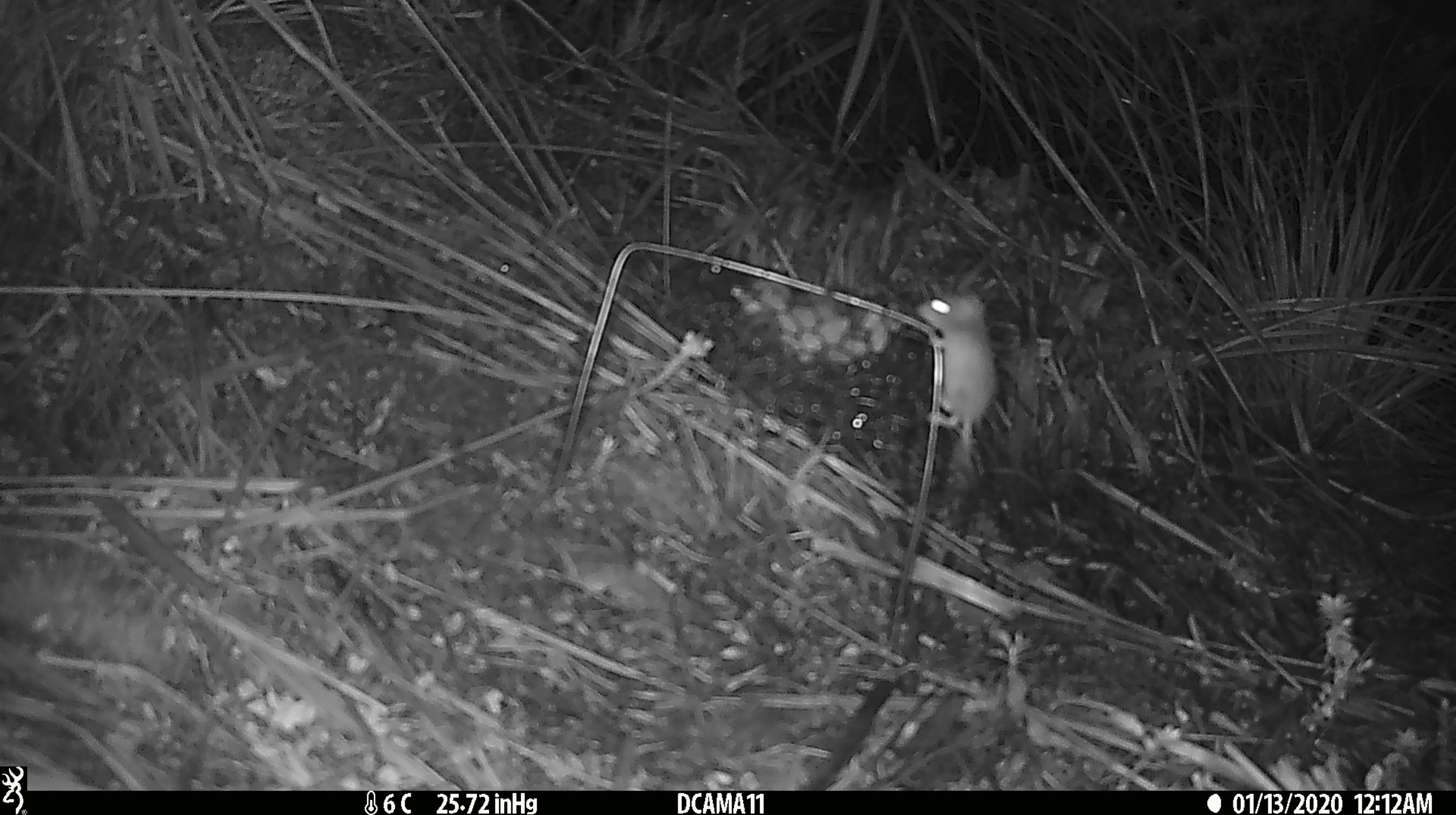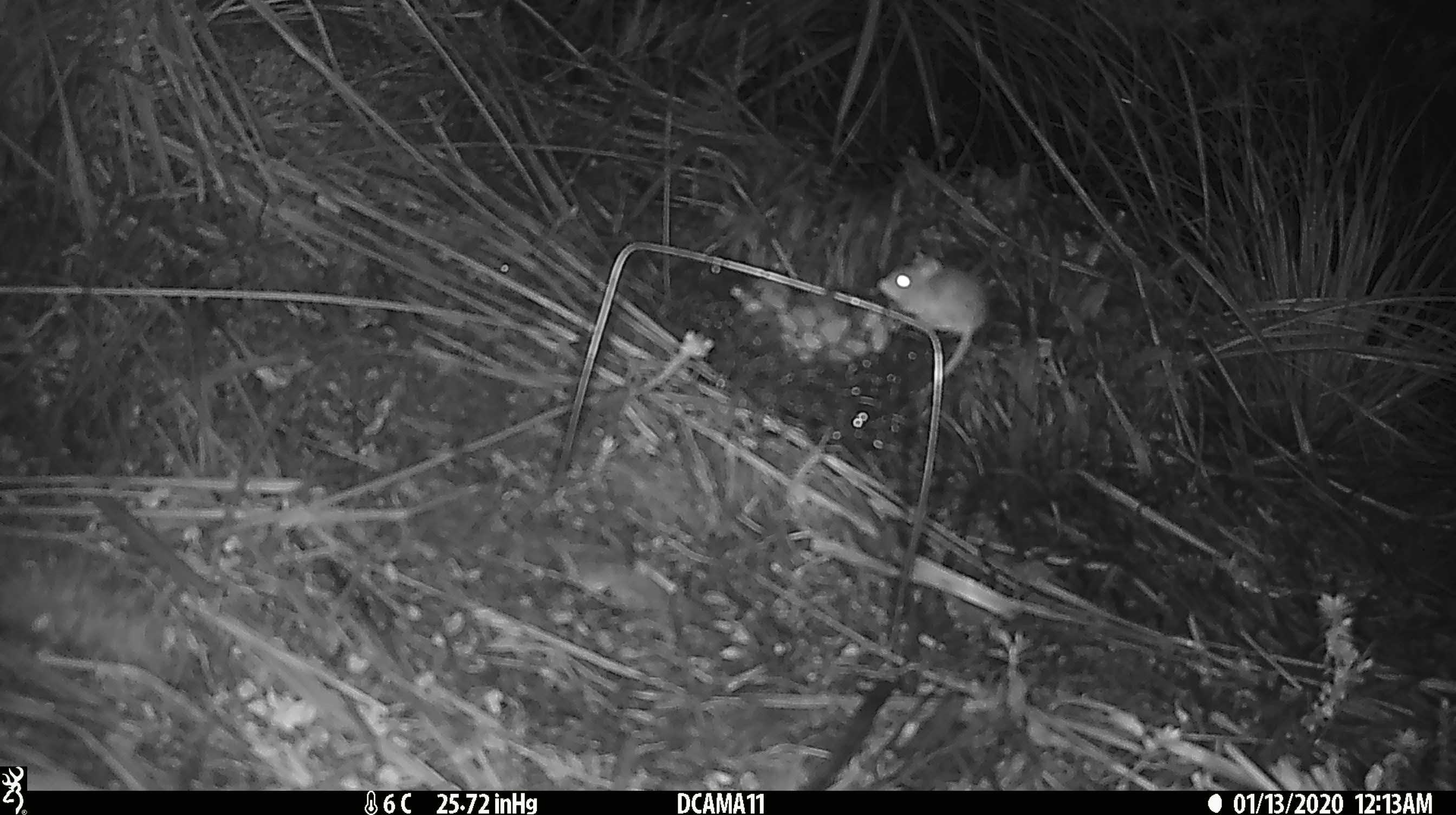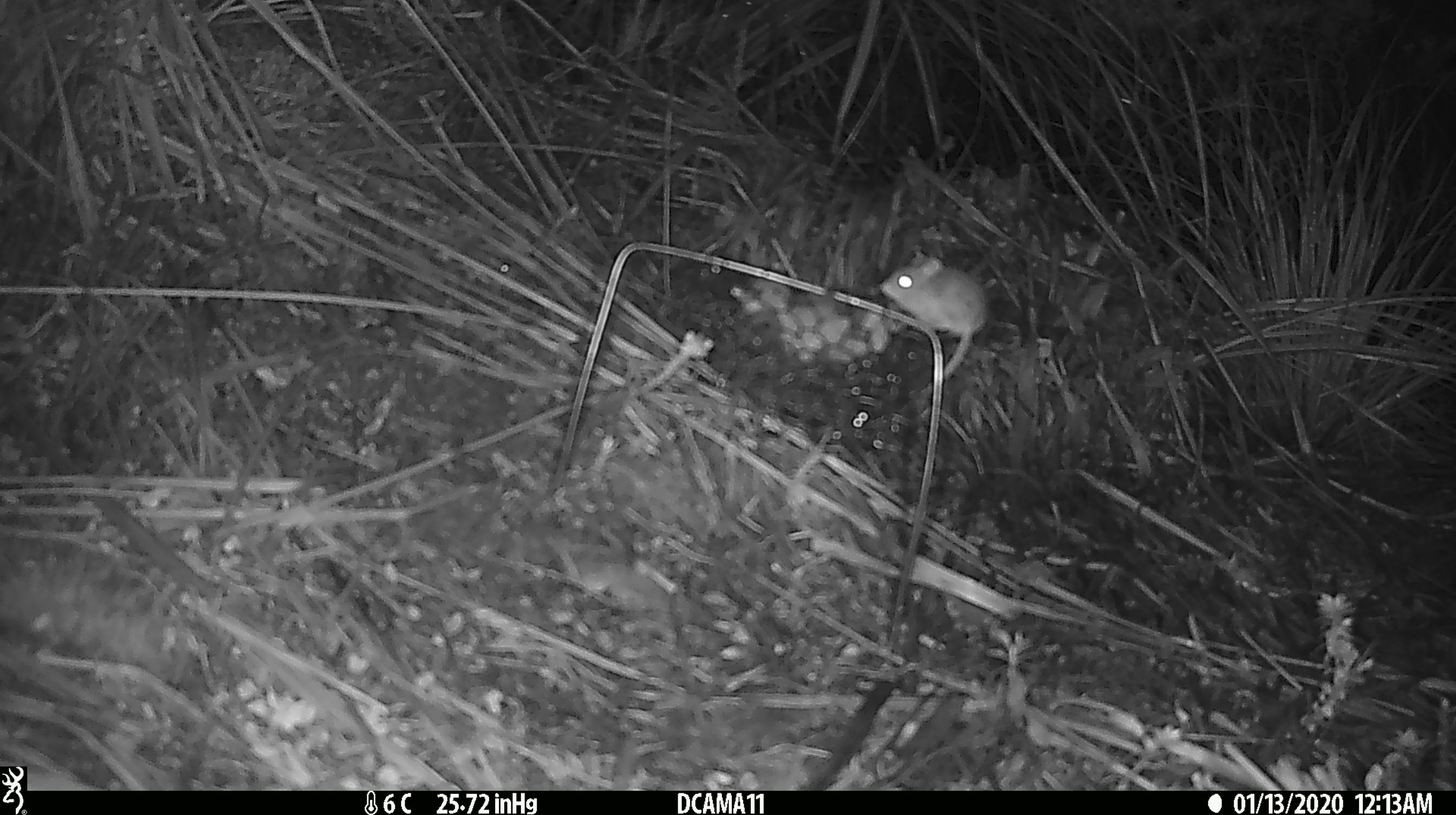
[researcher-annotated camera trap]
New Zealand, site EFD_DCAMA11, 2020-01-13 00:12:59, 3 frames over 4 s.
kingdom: Animalia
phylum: Chordata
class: Mammalia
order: Rodentia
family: Muridae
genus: Mus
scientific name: Mus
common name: mouse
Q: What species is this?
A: Mouse (Mus).